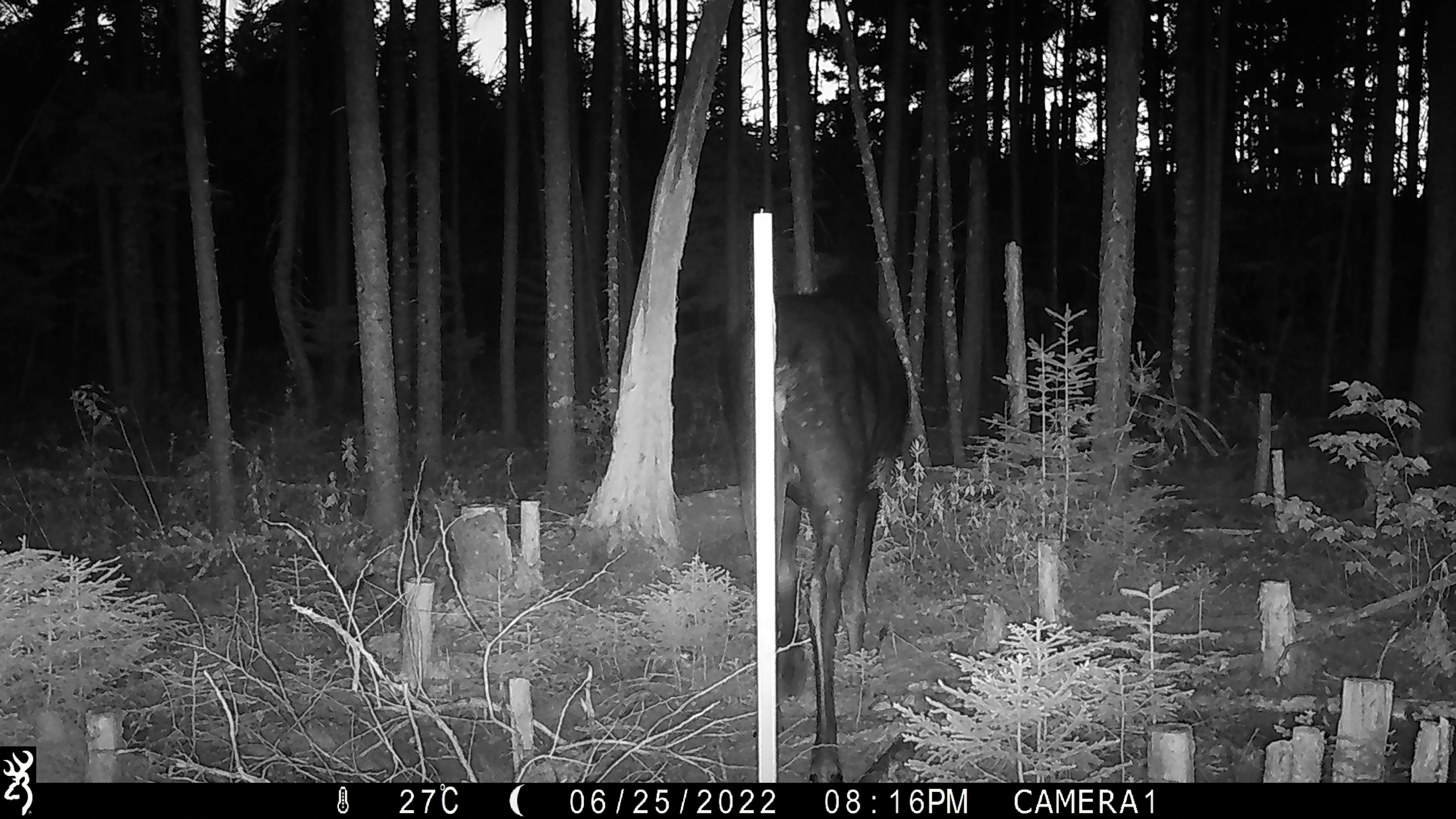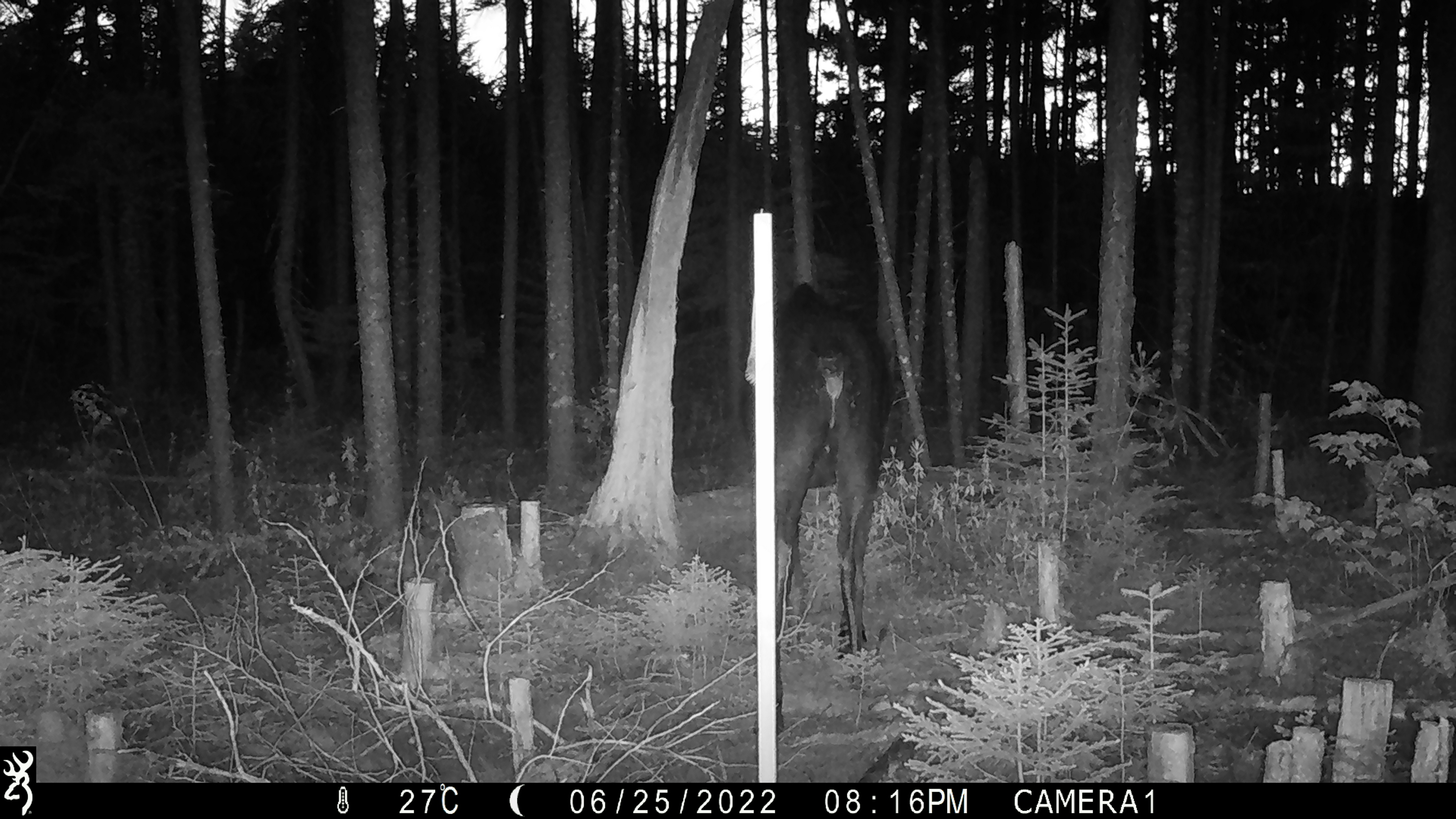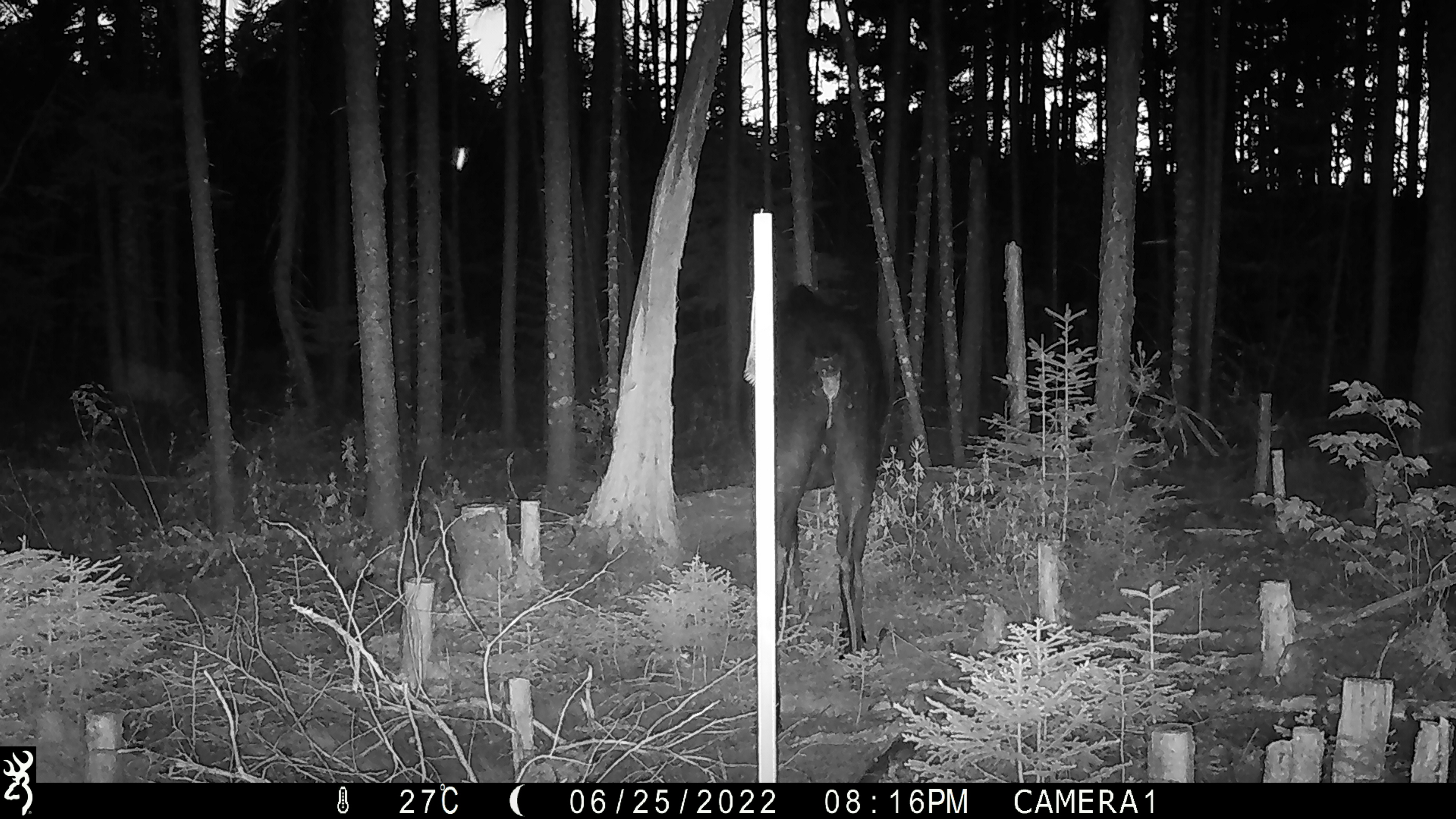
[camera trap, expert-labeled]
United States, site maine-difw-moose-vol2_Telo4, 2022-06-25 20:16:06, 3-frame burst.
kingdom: Animalia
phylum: Chordata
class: Mammalia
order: Artiodactyla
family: Cervidae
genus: Alces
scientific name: Alces alces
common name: moose